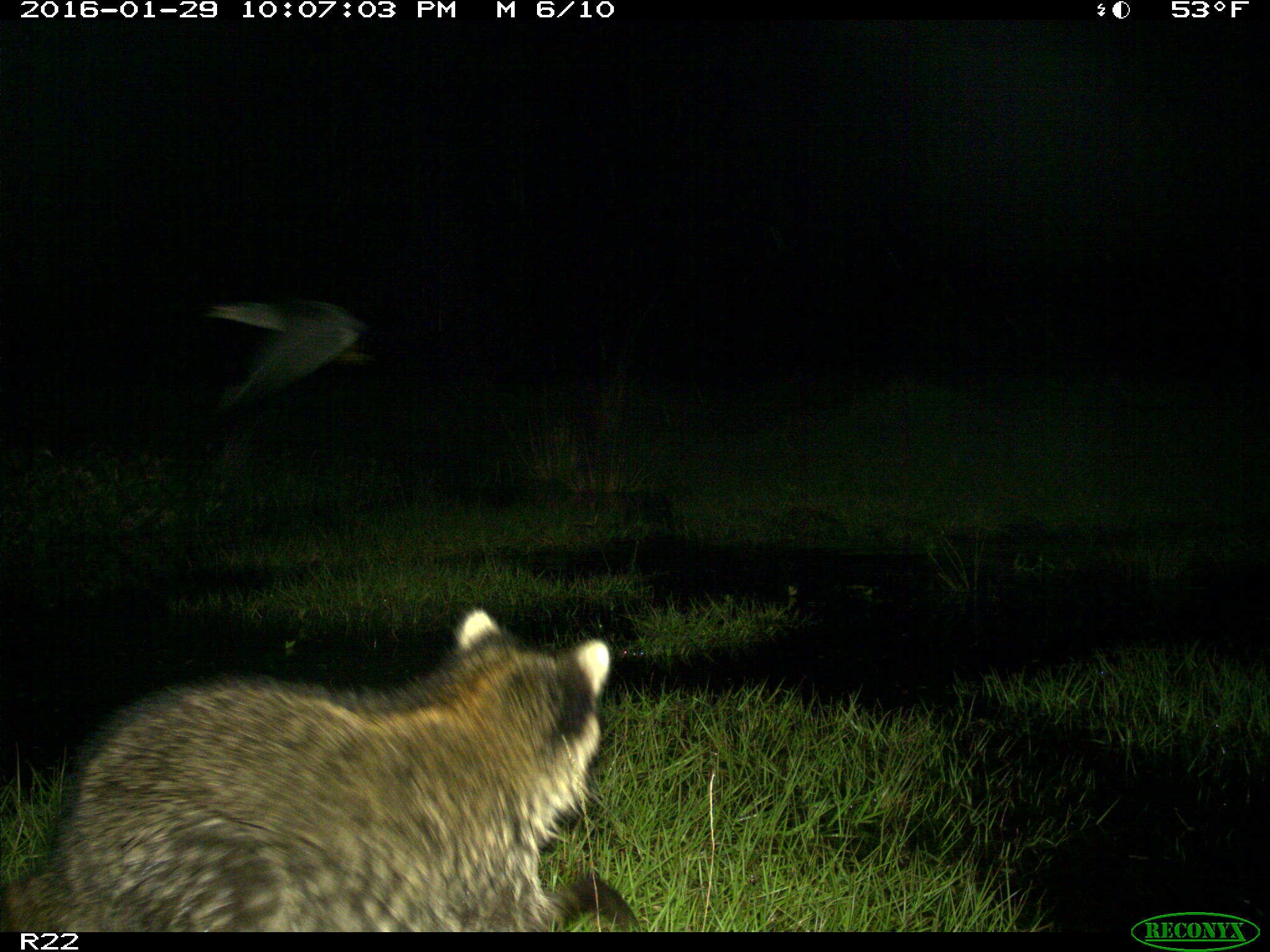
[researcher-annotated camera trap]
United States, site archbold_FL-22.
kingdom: Animalia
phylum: Chordata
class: Mammalia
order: Carnivora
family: Procyonidae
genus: Procyon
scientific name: Procyon lotor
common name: common raccoon